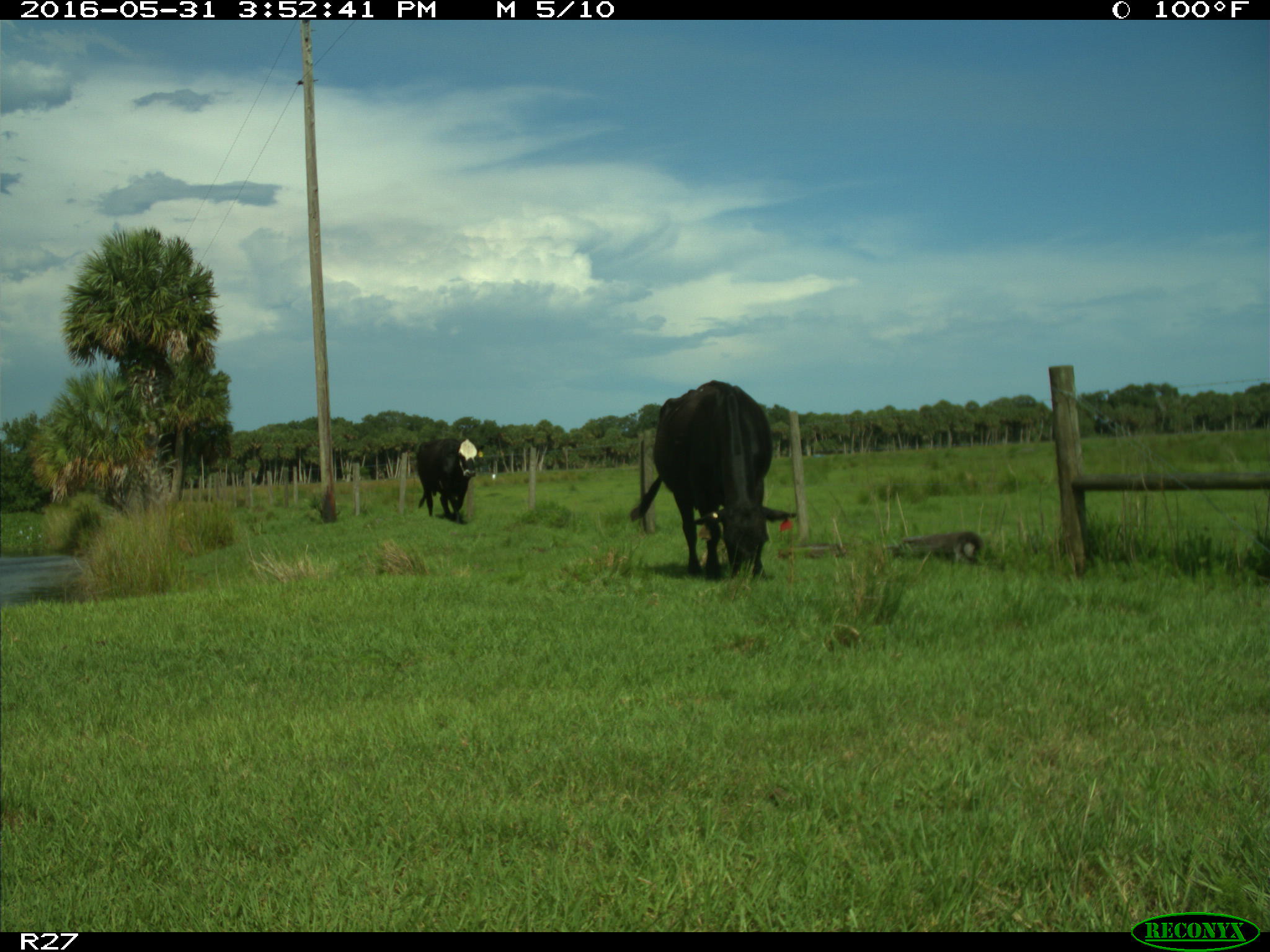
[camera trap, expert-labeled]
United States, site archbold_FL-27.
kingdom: Animalia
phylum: Chordata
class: Mammalia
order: Artiodactyla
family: Bovidae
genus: Bos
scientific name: Bos taurus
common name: domestic cow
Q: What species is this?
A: Bos taurus (domestic cow).